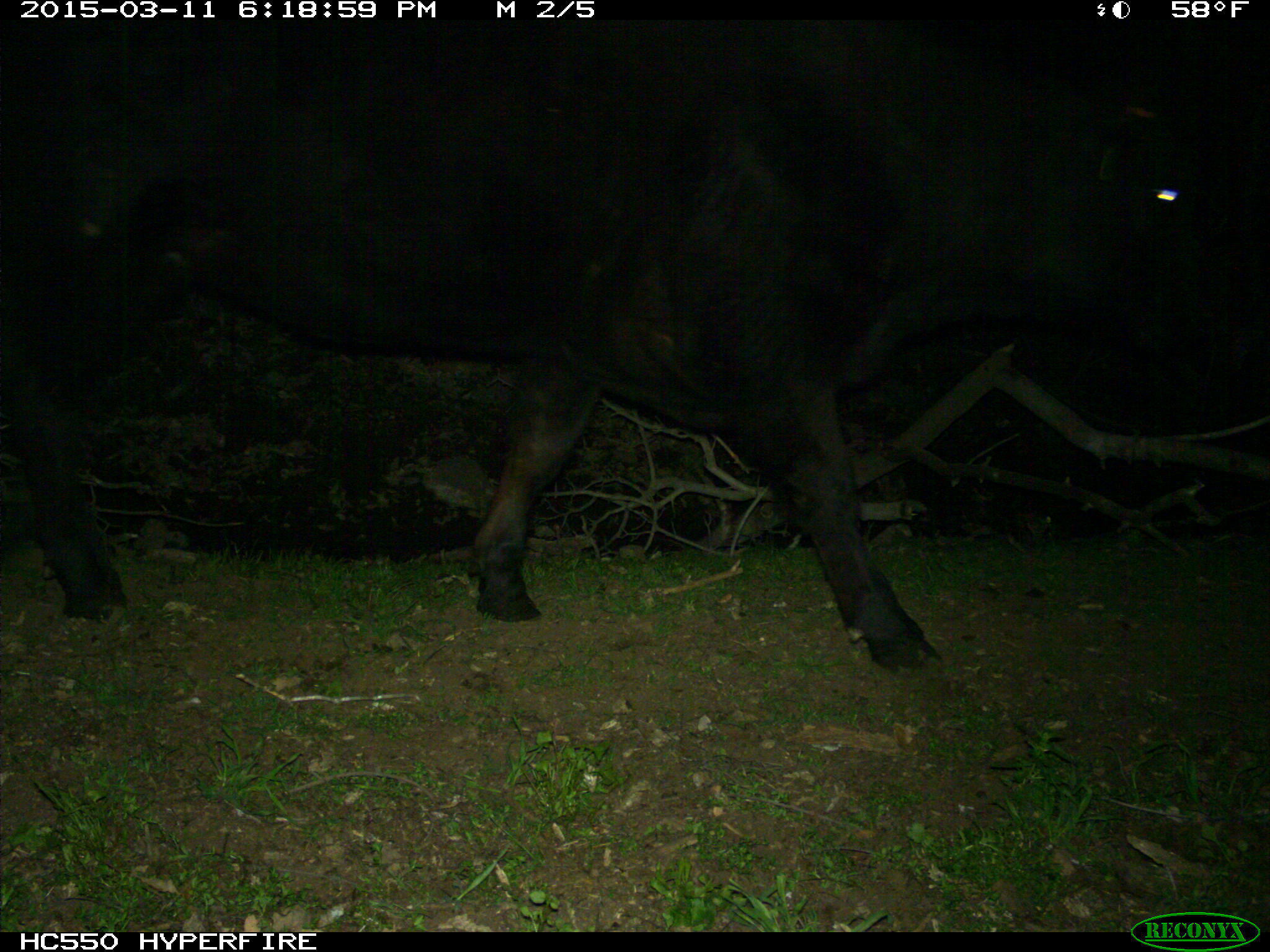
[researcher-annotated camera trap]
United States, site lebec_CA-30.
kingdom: Animalia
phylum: Chordata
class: Mammalia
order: Artiodactyla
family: Bovidae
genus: Bos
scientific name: Bos taurus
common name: domestic cow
Bos taurus (domestic cow).